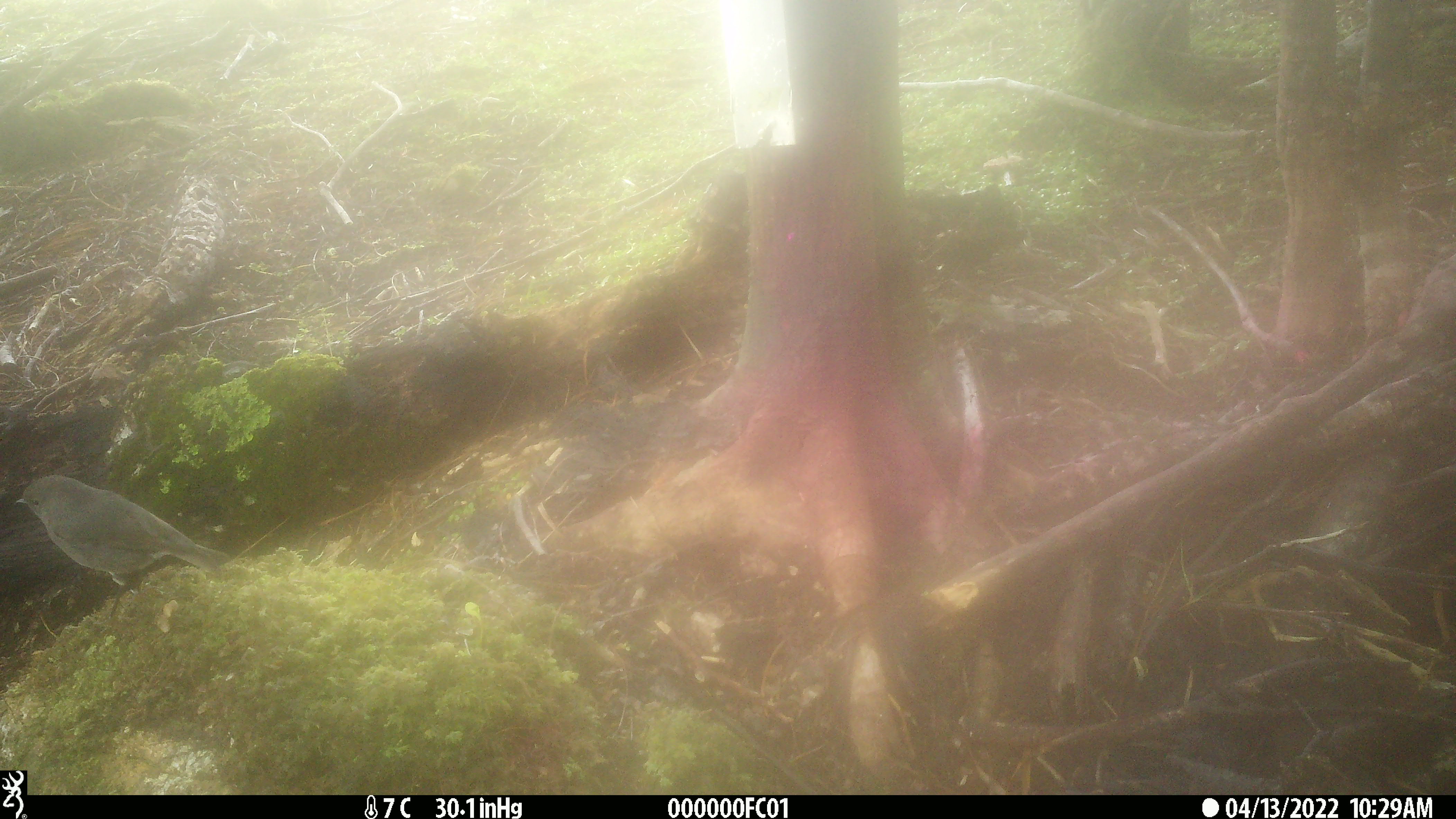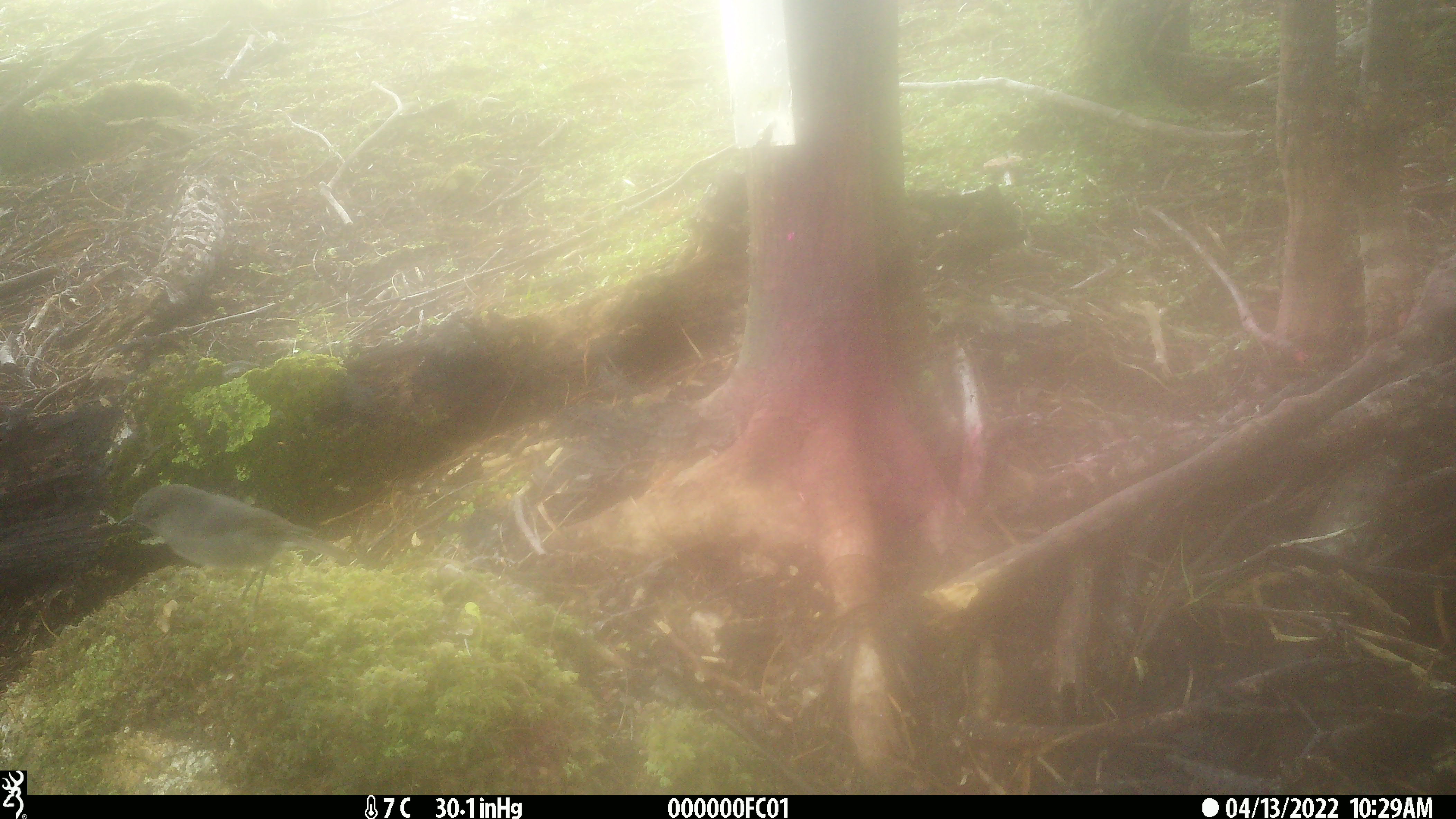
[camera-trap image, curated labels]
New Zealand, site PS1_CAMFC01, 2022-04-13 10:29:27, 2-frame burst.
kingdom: Animalia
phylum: Chordata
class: Aves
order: Passeriformes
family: Petroicidae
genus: Petroica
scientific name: Petroica australis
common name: new zealand robin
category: robin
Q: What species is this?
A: Robin (new zealand robin) (Petroica australis).